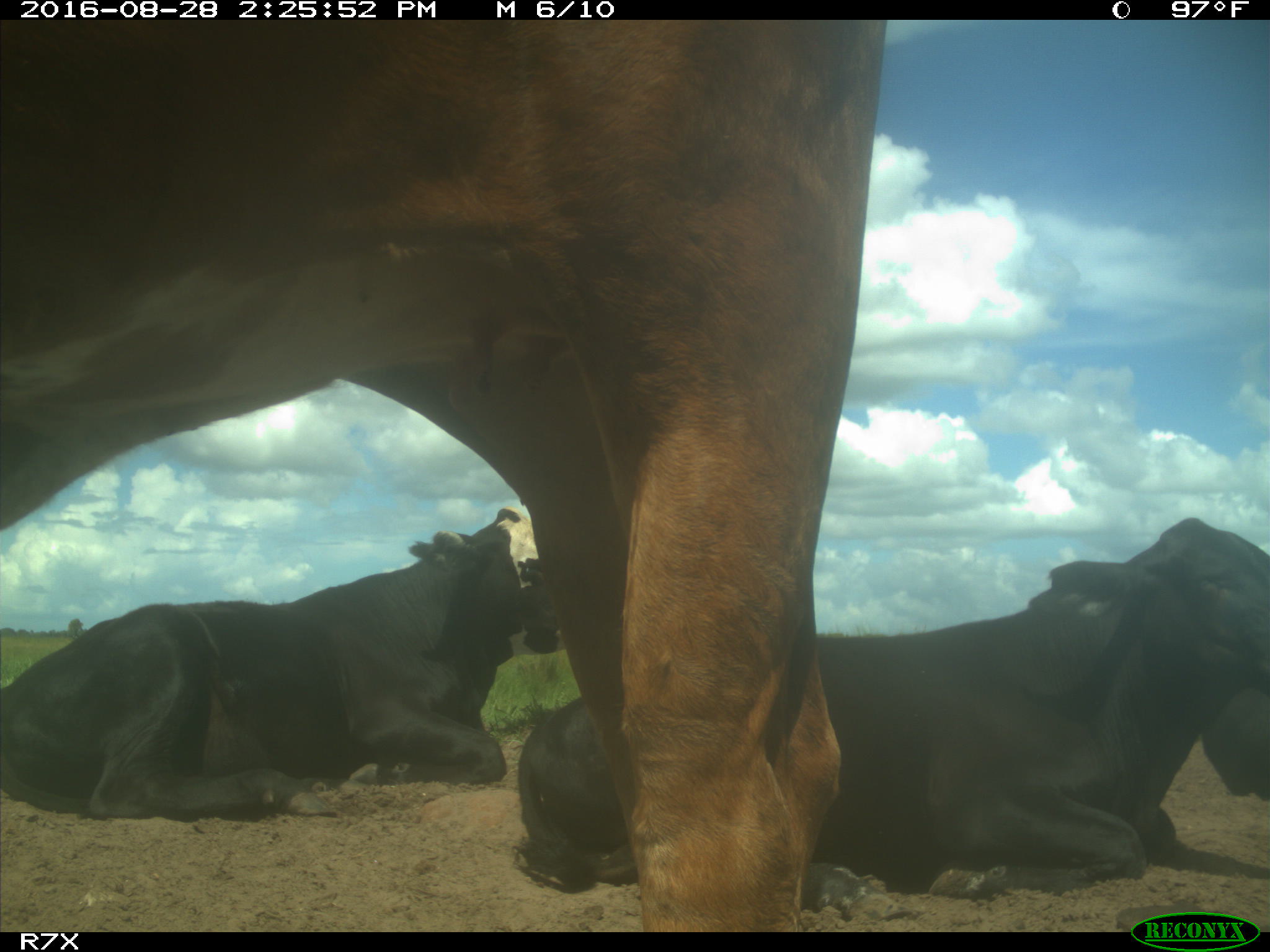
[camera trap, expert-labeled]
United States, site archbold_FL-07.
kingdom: Animalia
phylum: Chordata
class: Mammalia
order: Artiodactyla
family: Bovidae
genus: Bos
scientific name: Bos taurus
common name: domestic cow